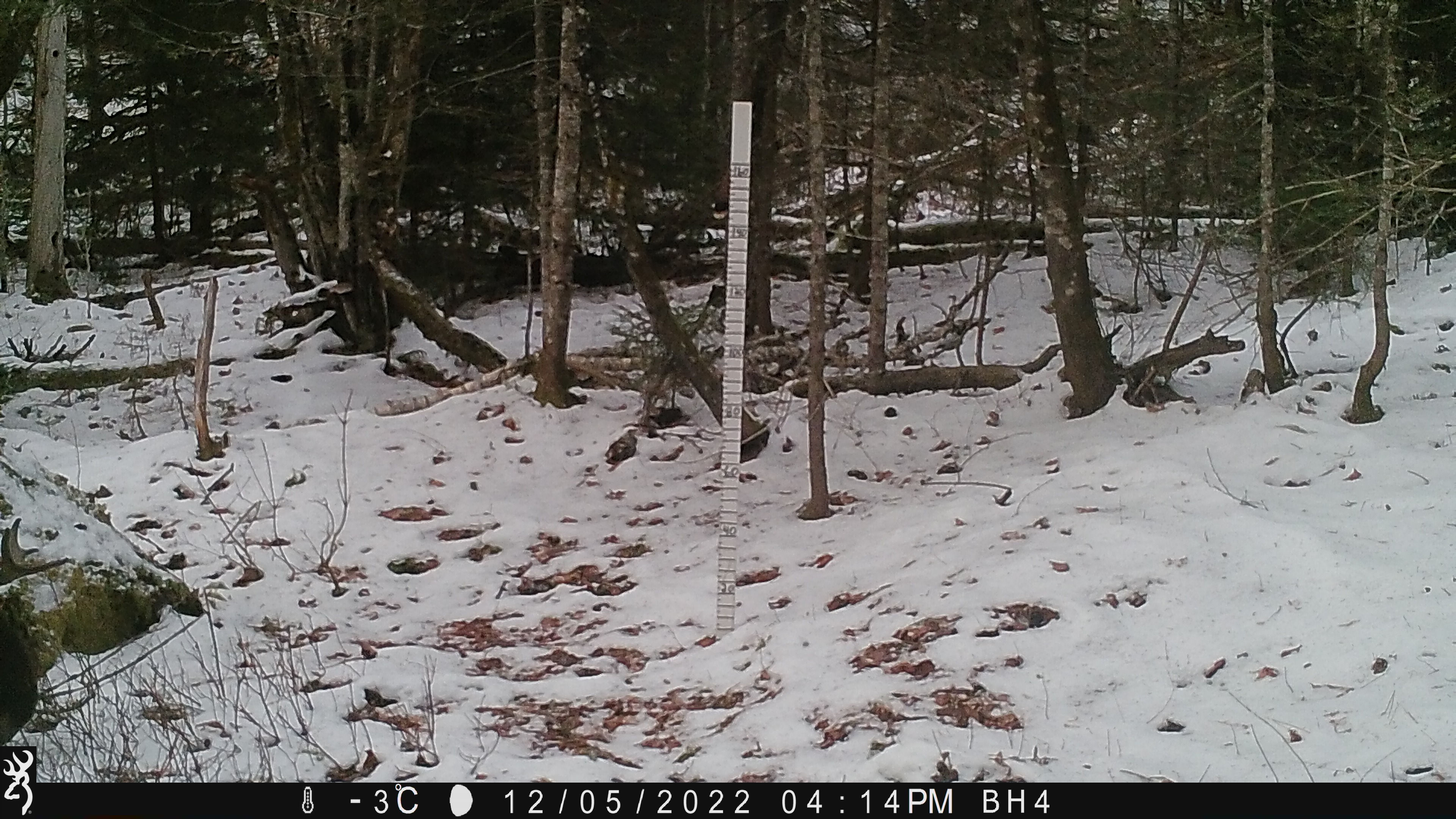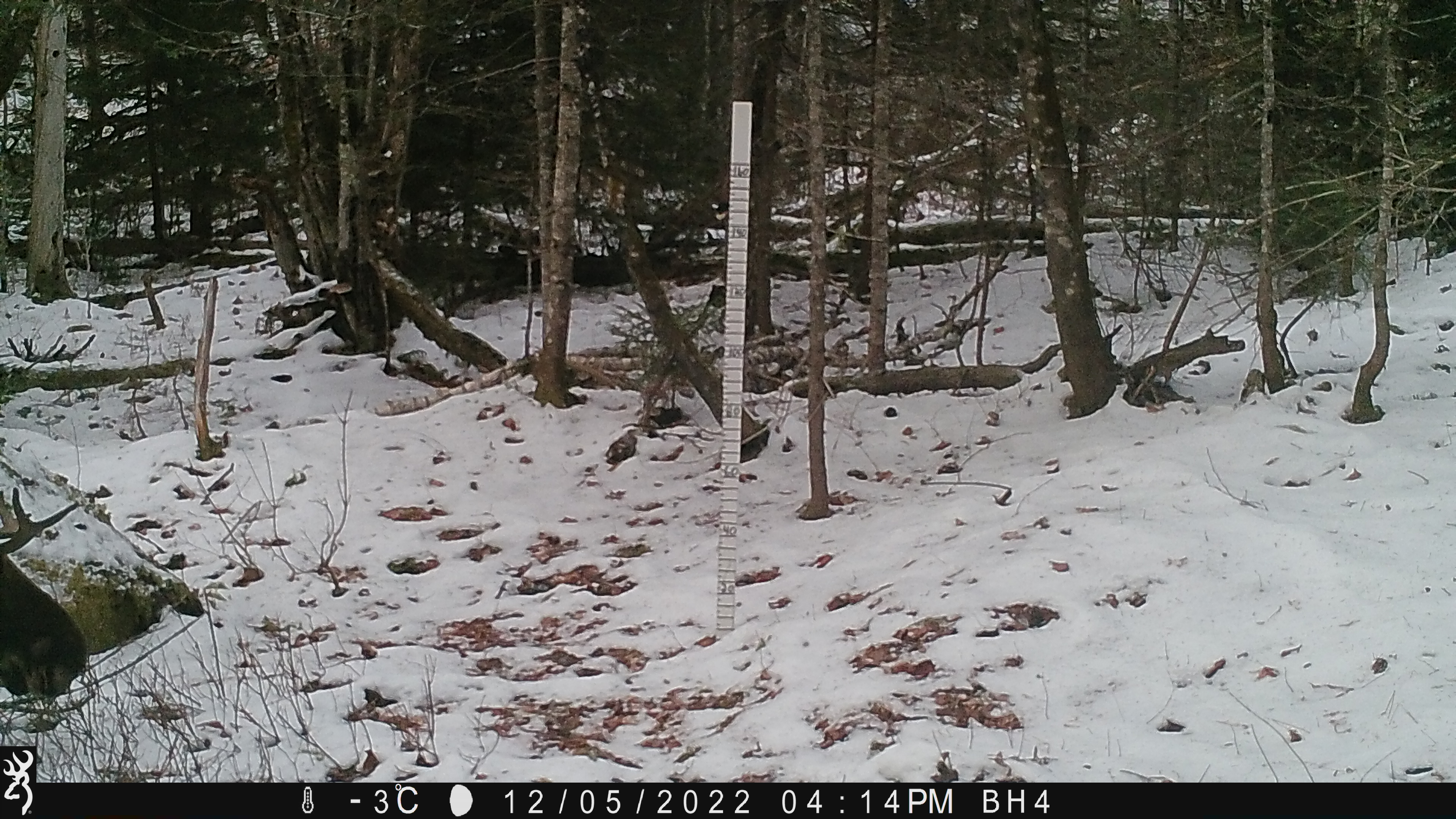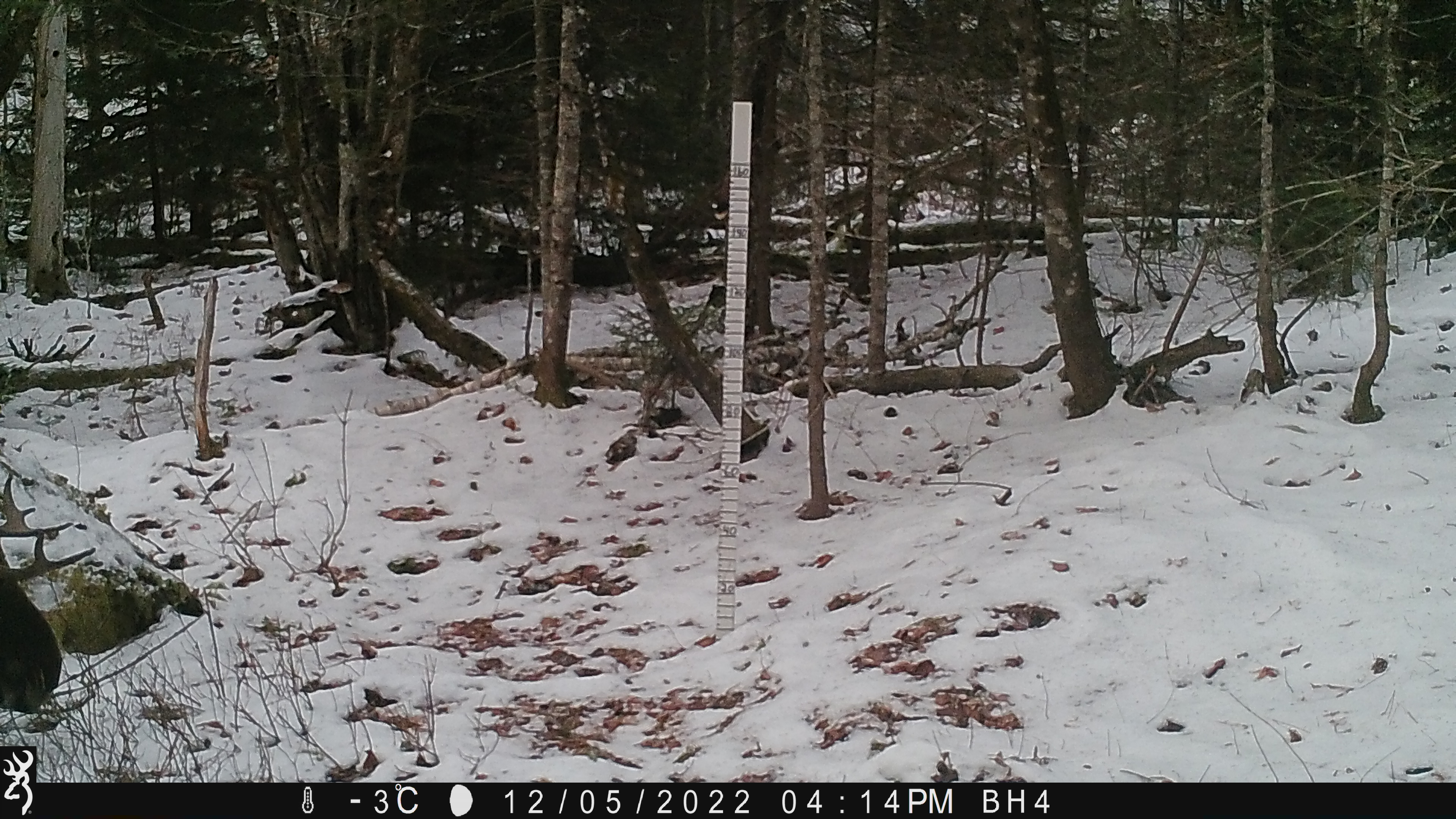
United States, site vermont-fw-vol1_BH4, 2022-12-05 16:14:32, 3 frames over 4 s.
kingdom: Animalia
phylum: Chordata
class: Mammalia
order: Artiodactyla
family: Cervidae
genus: Alces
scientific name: Alces alces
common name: moose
Moose (Alces alces).